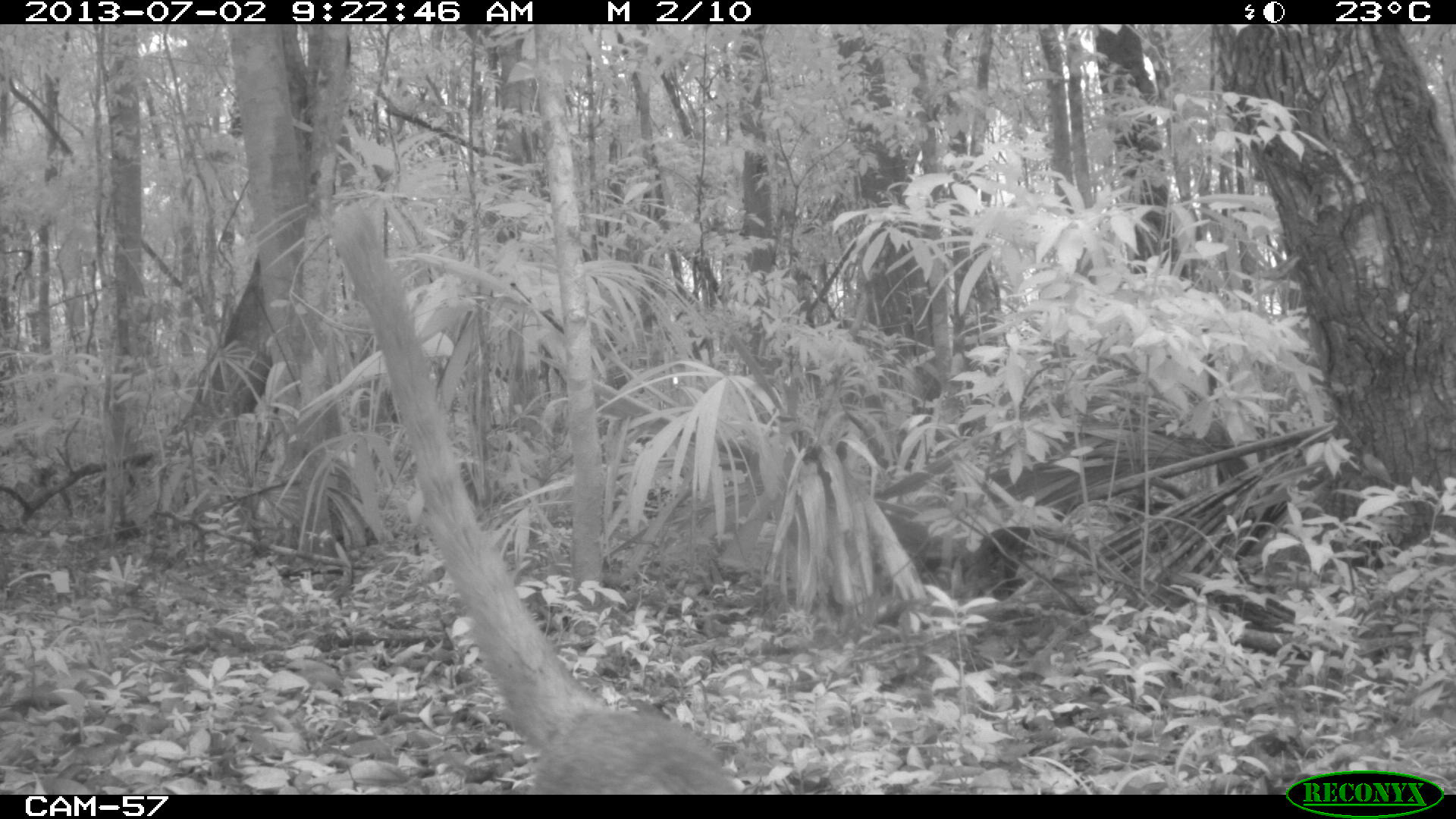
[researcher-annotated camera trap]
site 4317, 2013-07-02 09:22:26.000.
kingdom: Animalia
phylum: Chordata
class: Mammalia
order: Carnivora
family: Procyonidae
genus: Nasua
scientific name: Nasua narica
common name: white-nosed coati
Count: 1.